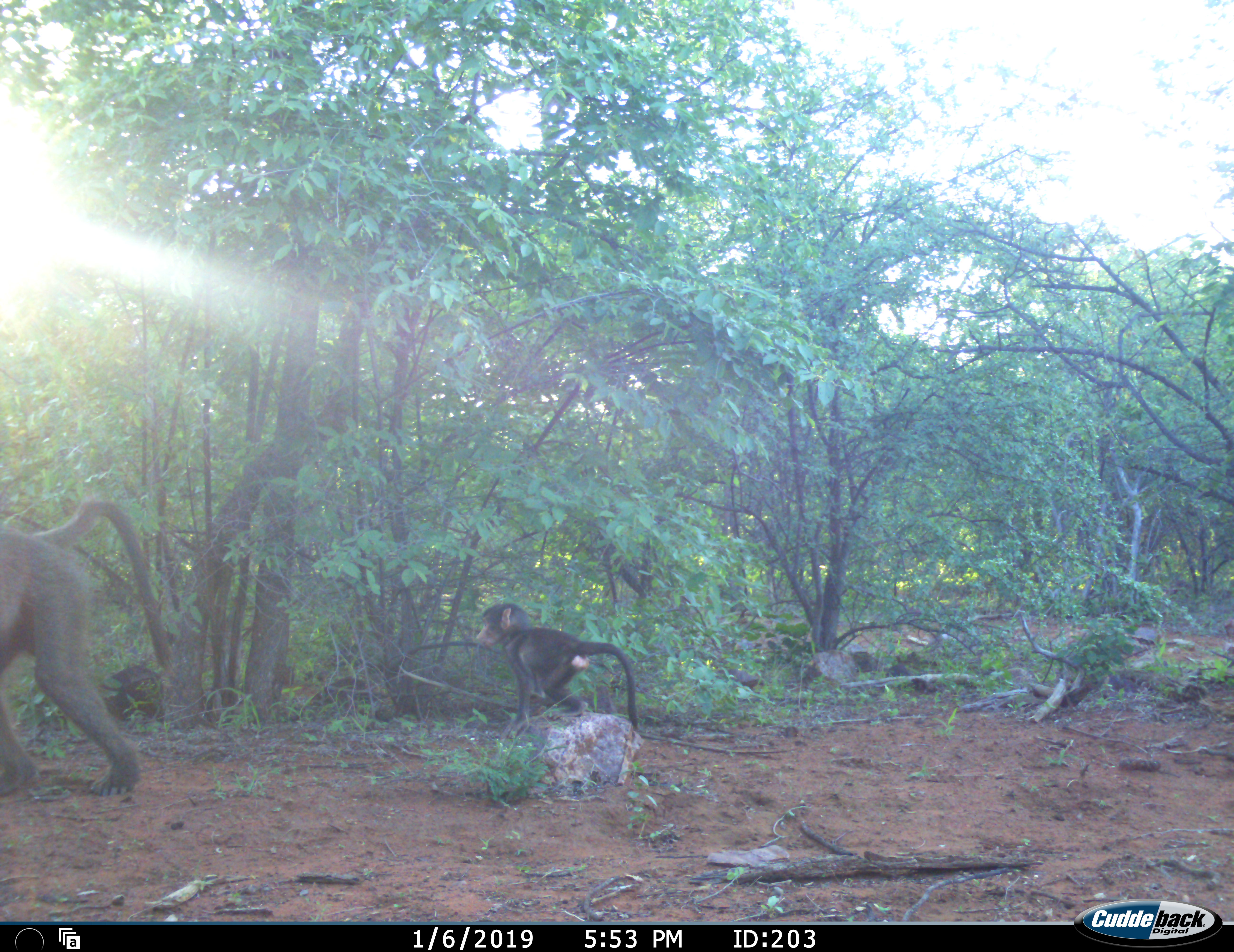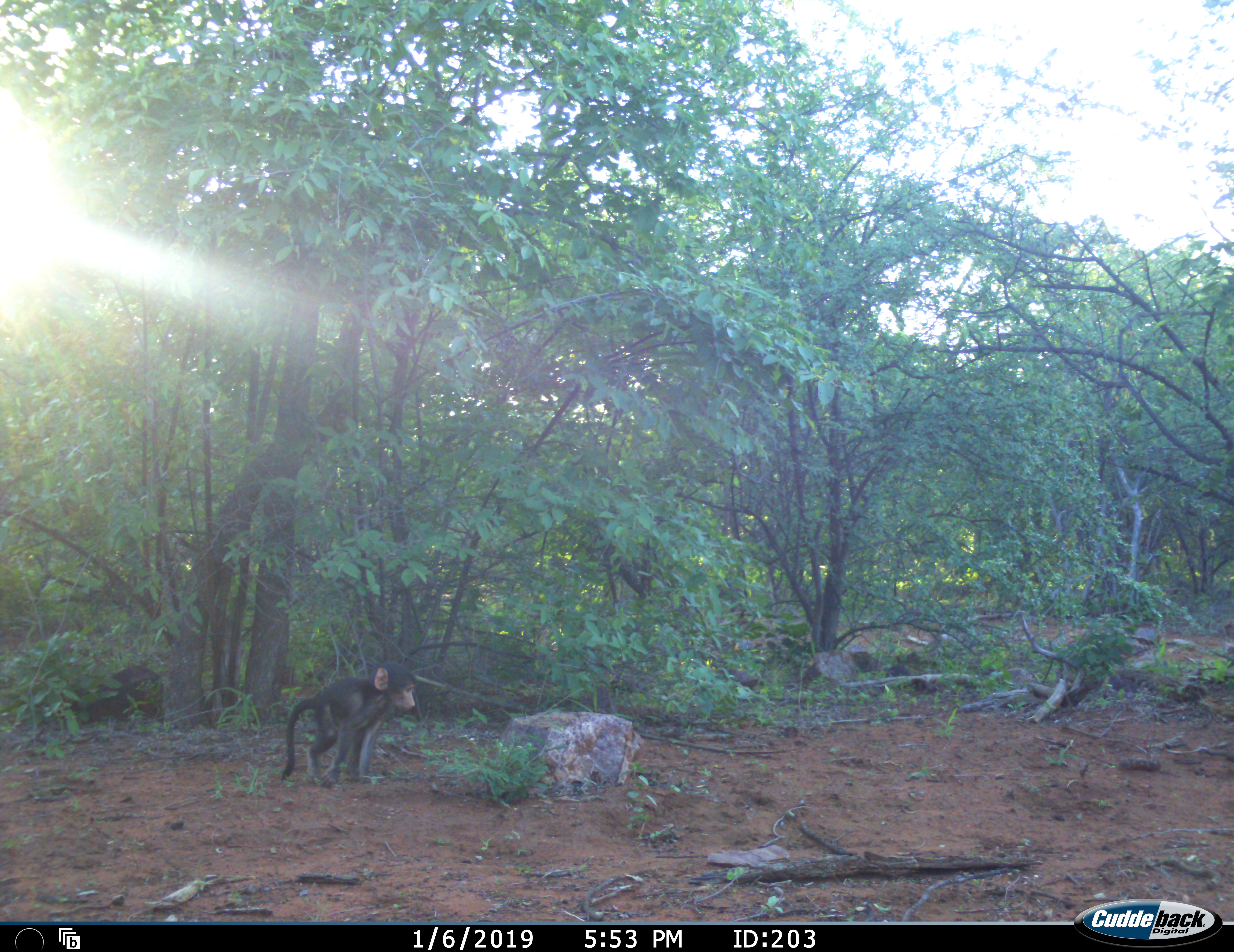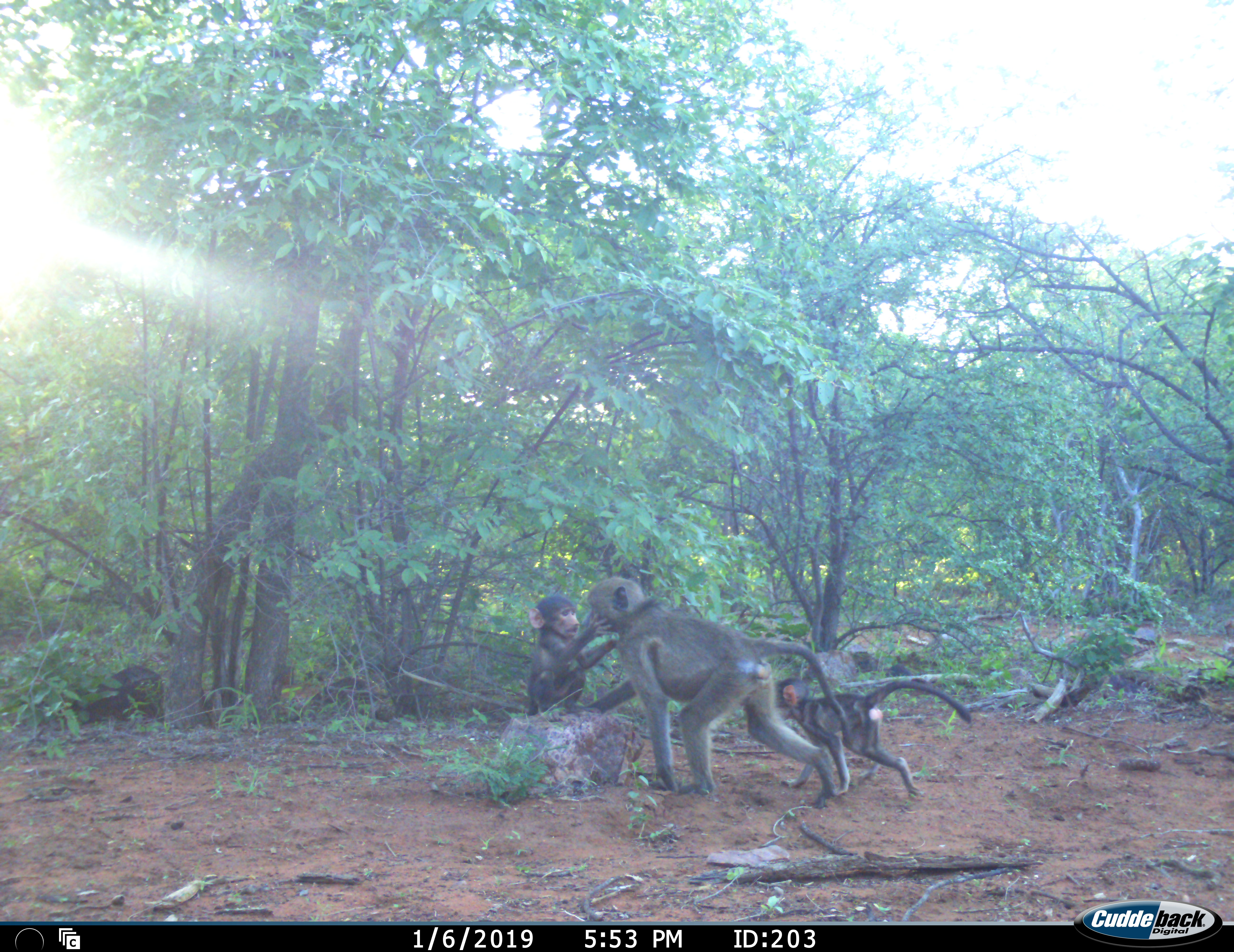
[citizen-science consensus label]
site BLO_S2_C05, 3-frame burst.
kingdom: Animalia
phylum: Chordata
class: Mammalia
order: Primates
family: Cercopithecidae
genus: Papio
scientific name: Papio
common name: baboon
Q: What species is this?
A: Baboon (Papio).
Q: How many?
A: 4.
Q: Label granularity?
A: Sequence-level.